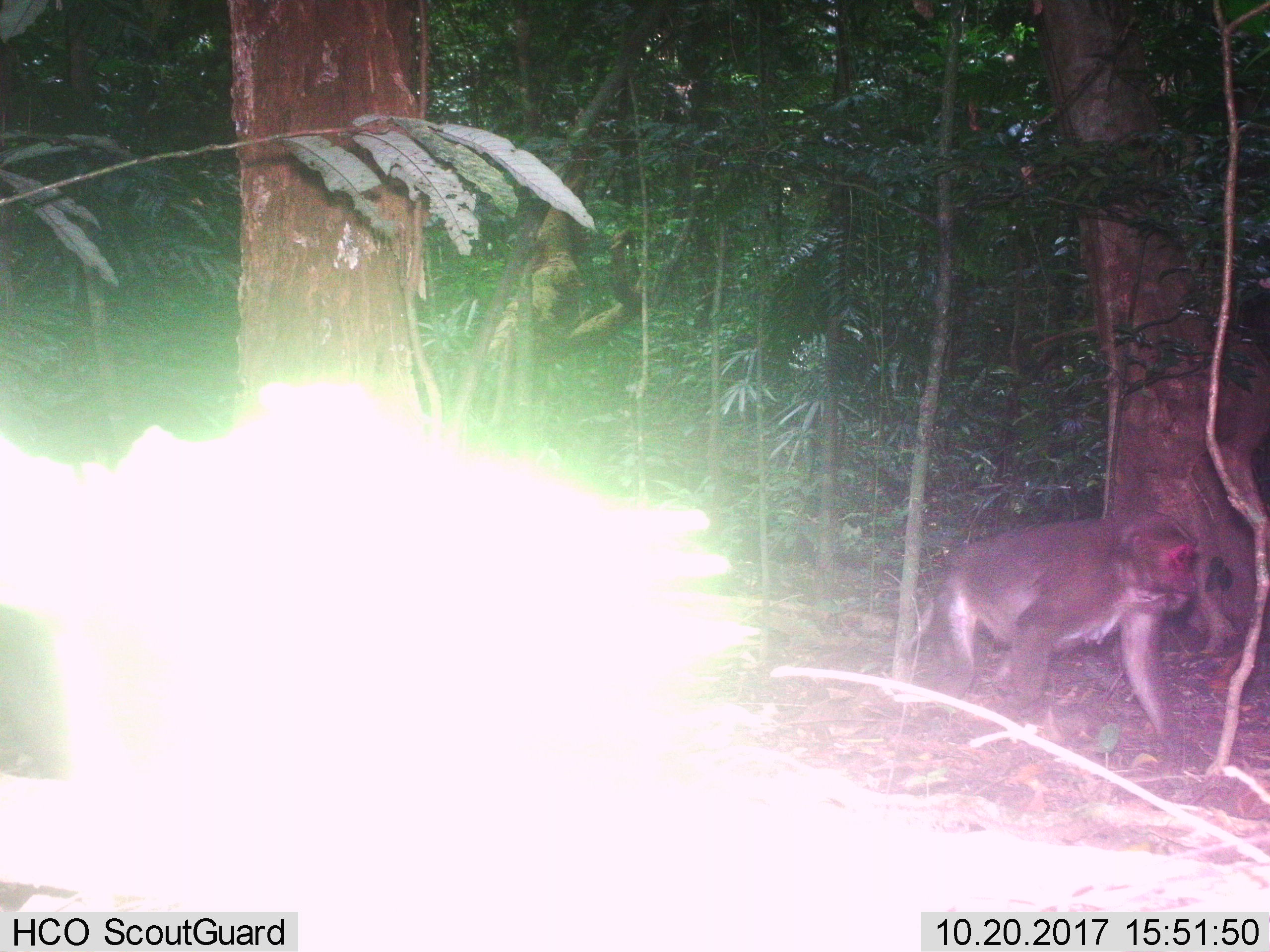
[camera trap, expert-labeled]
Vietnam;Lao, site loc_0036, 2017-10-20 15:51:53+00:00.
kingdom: Animalia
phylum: Chordata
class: Mammalia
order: Primates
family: Cercopithecidae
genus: Macaca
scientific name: Macaca arctoides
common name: stump-tailed macaque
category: stump tailed macaque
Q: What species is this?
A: Stump tailed macaque (stump-tailed macaque) (Macaca arctoides).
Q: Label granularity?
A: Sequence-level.